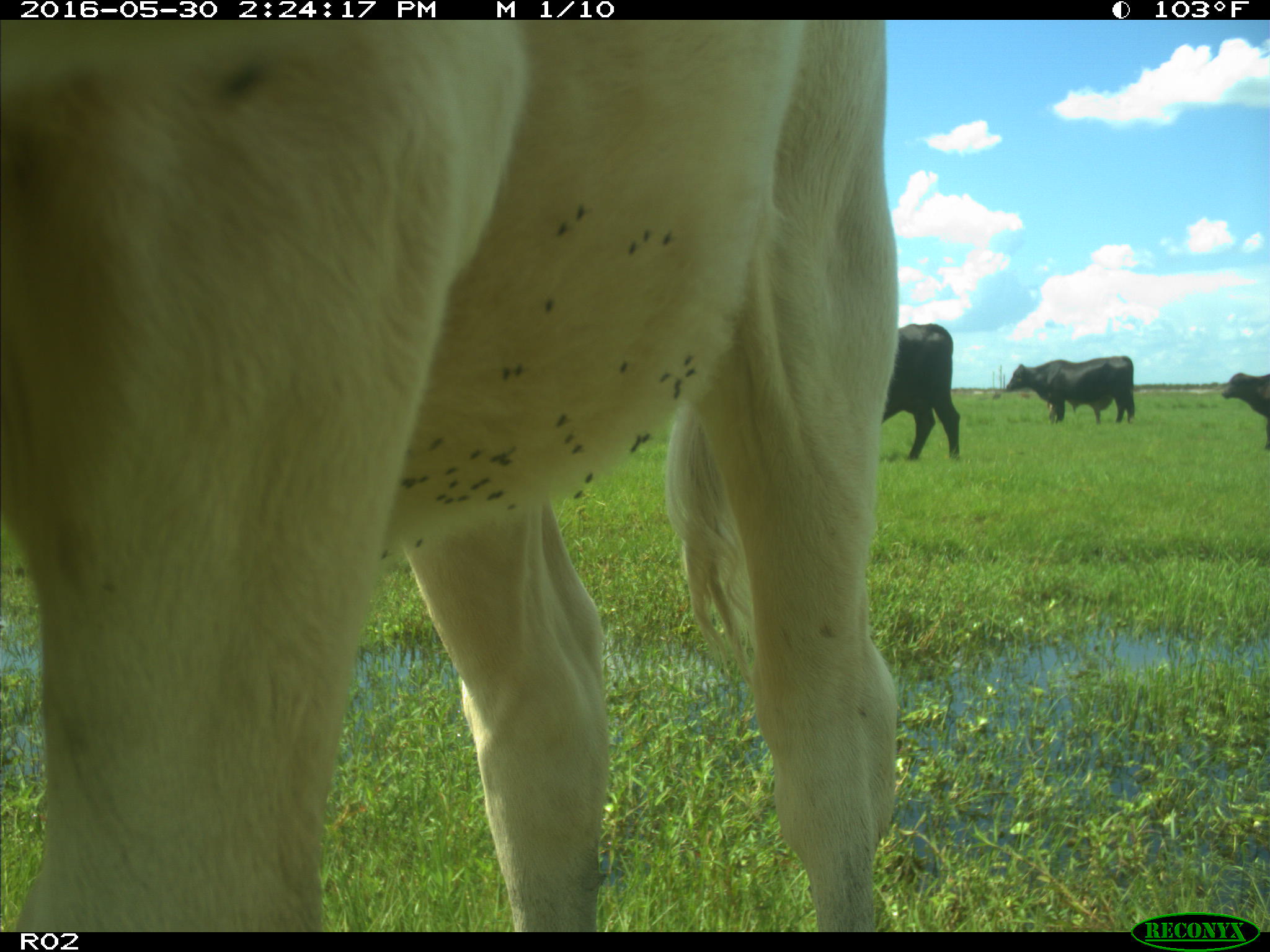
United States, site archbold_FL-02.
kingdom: Animalia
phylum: Chordata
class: Mammalia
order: Artiodactyla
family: Bovidae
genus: Bos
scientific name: Bos taurus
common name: domestic cow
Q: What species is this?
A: Bos taurus (domestic cow).